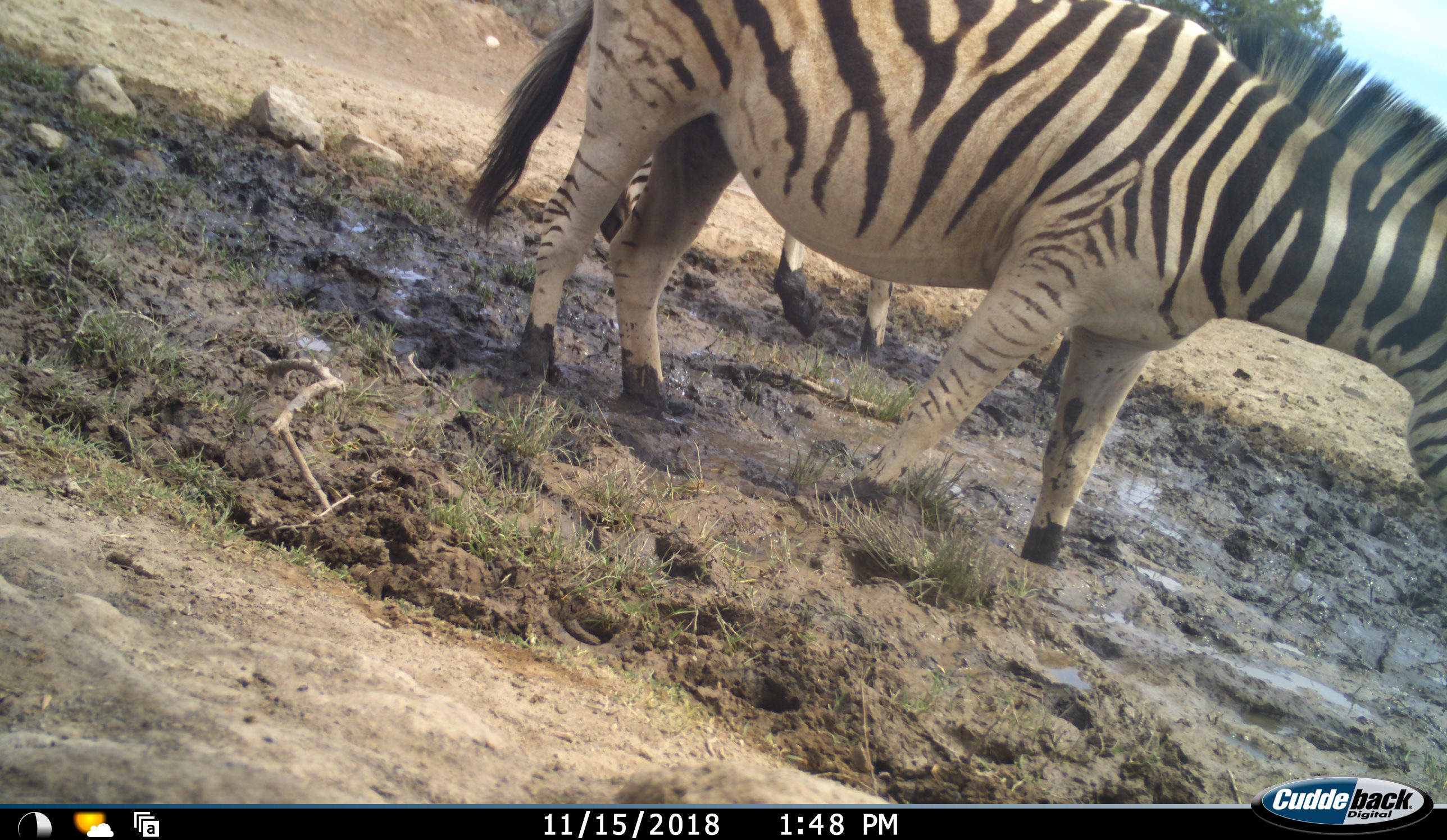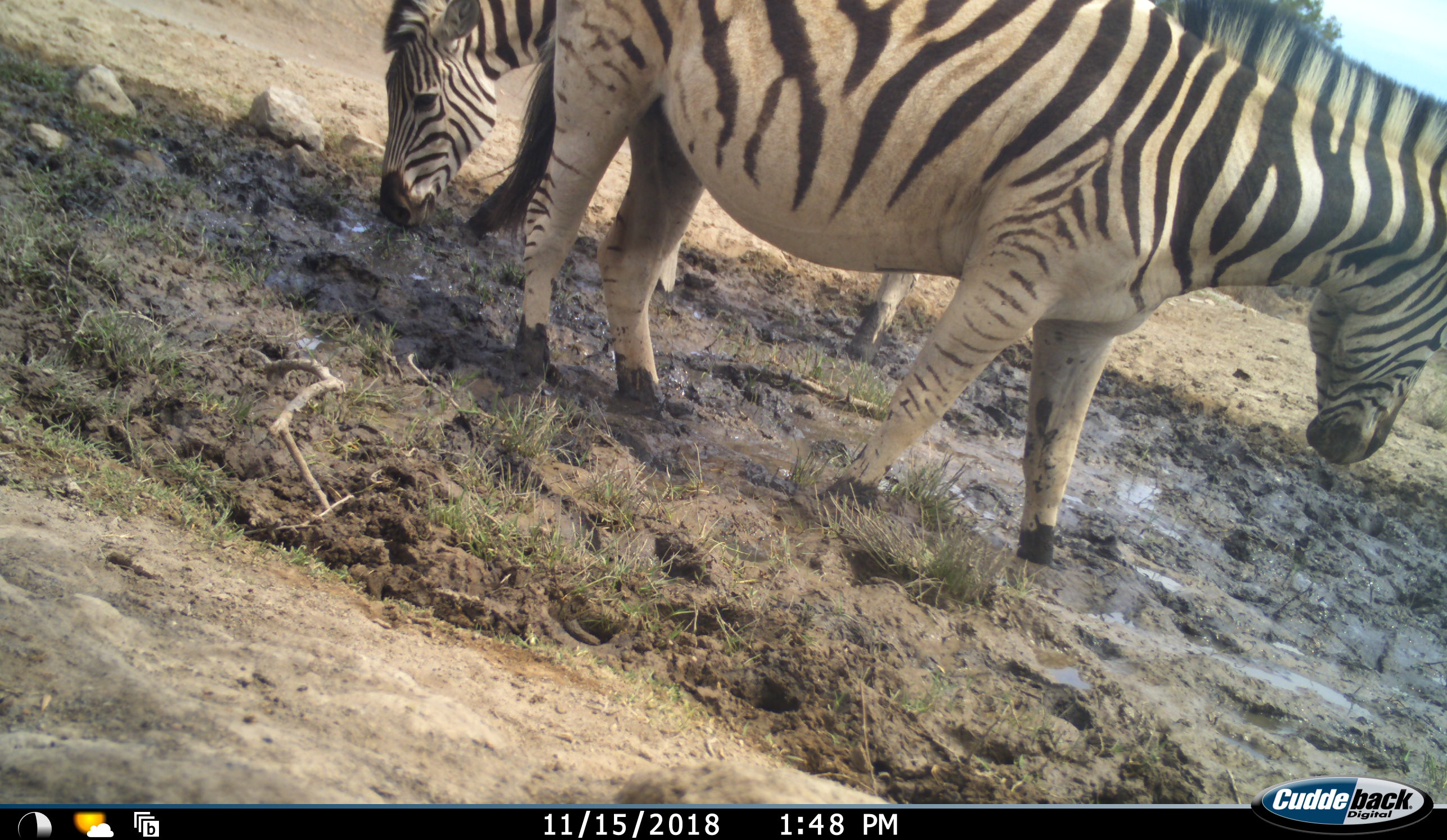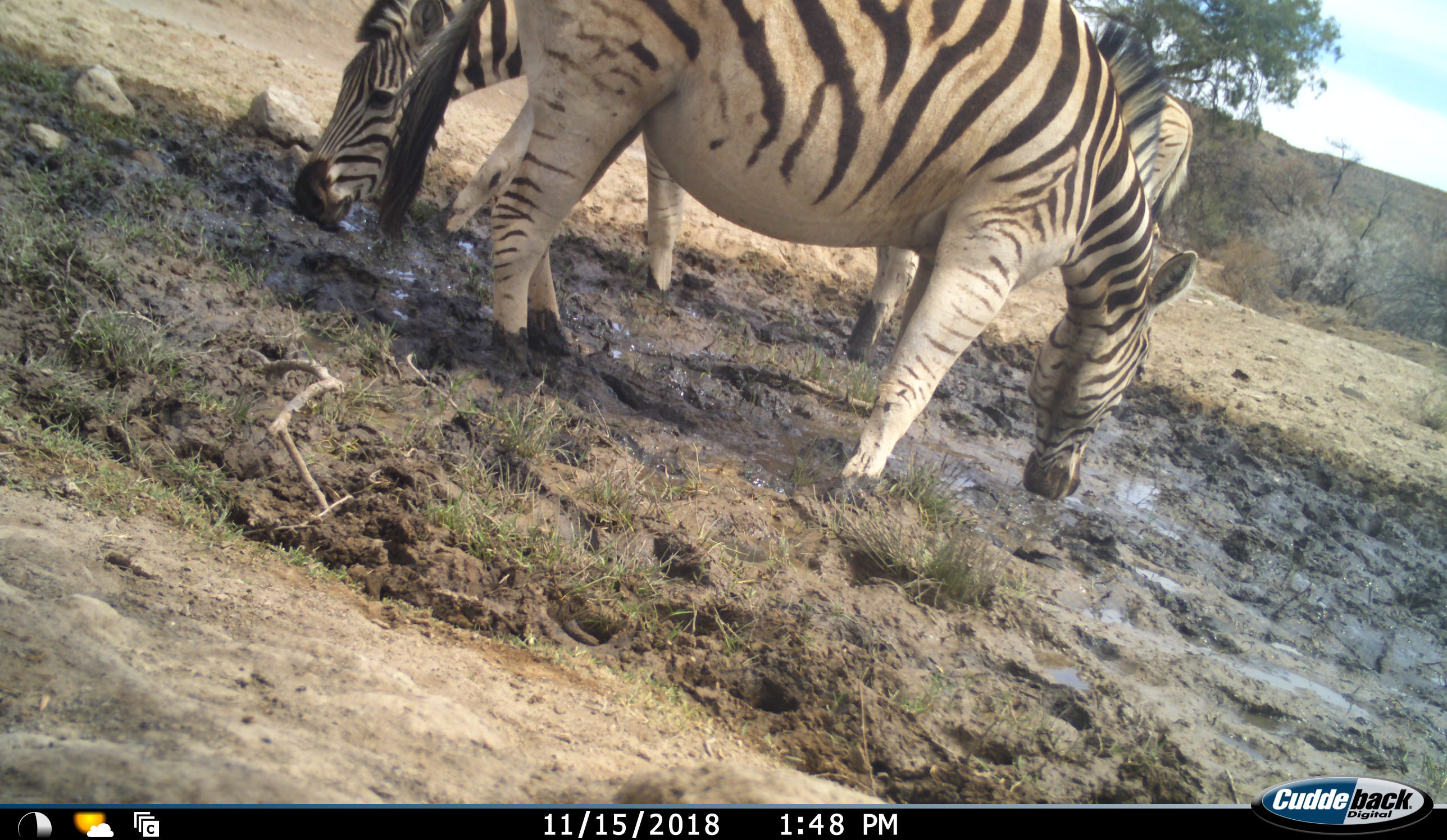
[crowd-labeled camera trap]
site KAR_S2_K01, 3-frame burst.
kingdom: Animalia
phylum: Chordata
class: Mammalia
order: Perissodactyla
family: Equidae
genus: Equus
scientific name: Equus quagga burchellii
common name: burchell's zebra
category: zebraburchells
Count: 2.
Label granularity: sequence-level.